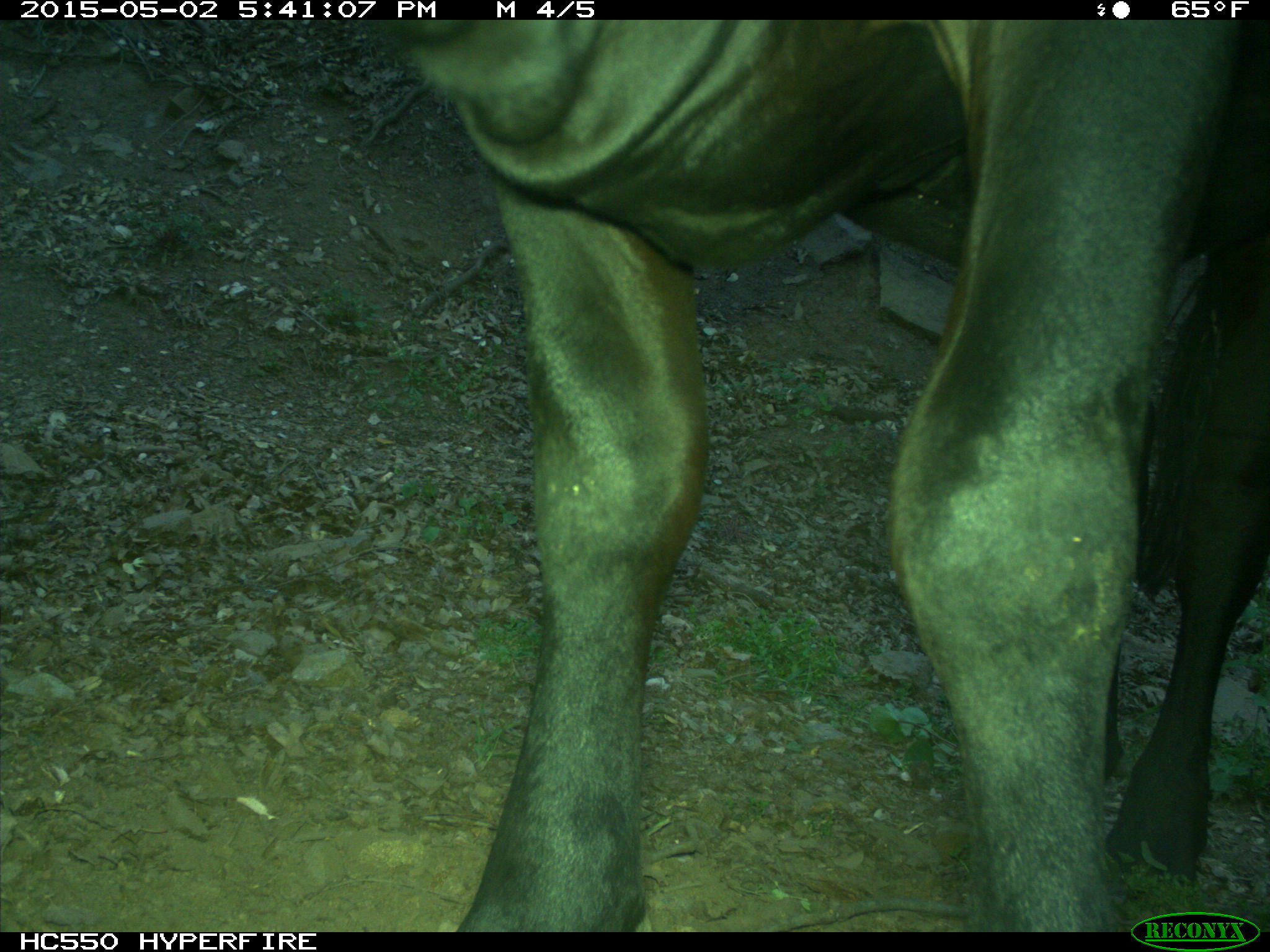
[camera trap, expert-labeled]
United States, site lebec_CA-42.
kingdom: Animalia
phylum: Chordata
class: Mammalia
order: Artiodactyla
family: Bovidae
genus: Bos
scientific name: Bos taurus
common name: domestic cow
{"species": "Bos taurus (domestic cow)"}